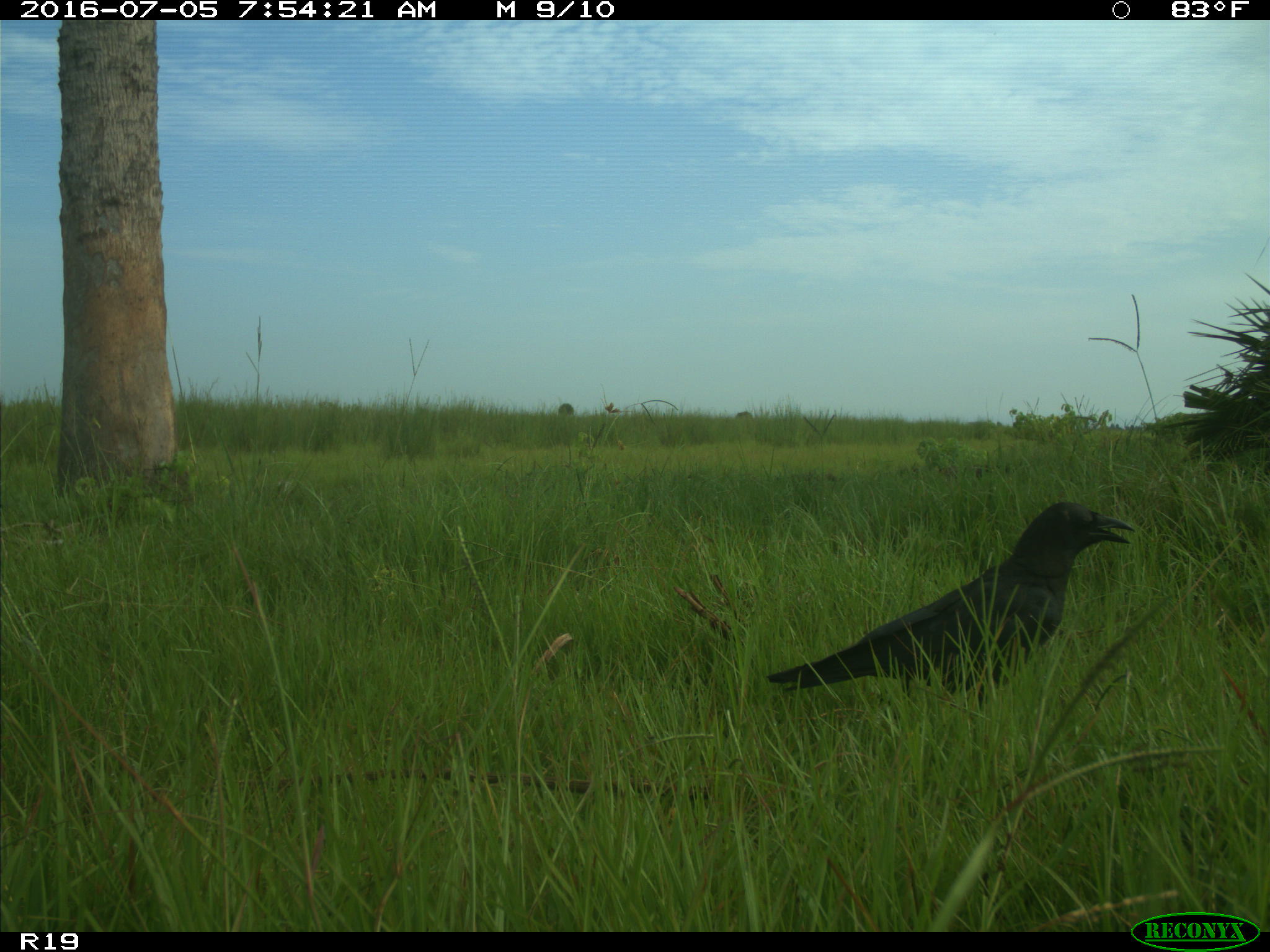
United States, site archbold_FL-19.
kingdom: Animalia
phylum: Chordata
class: Aves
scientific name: Aves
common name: birds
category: unidentified bird